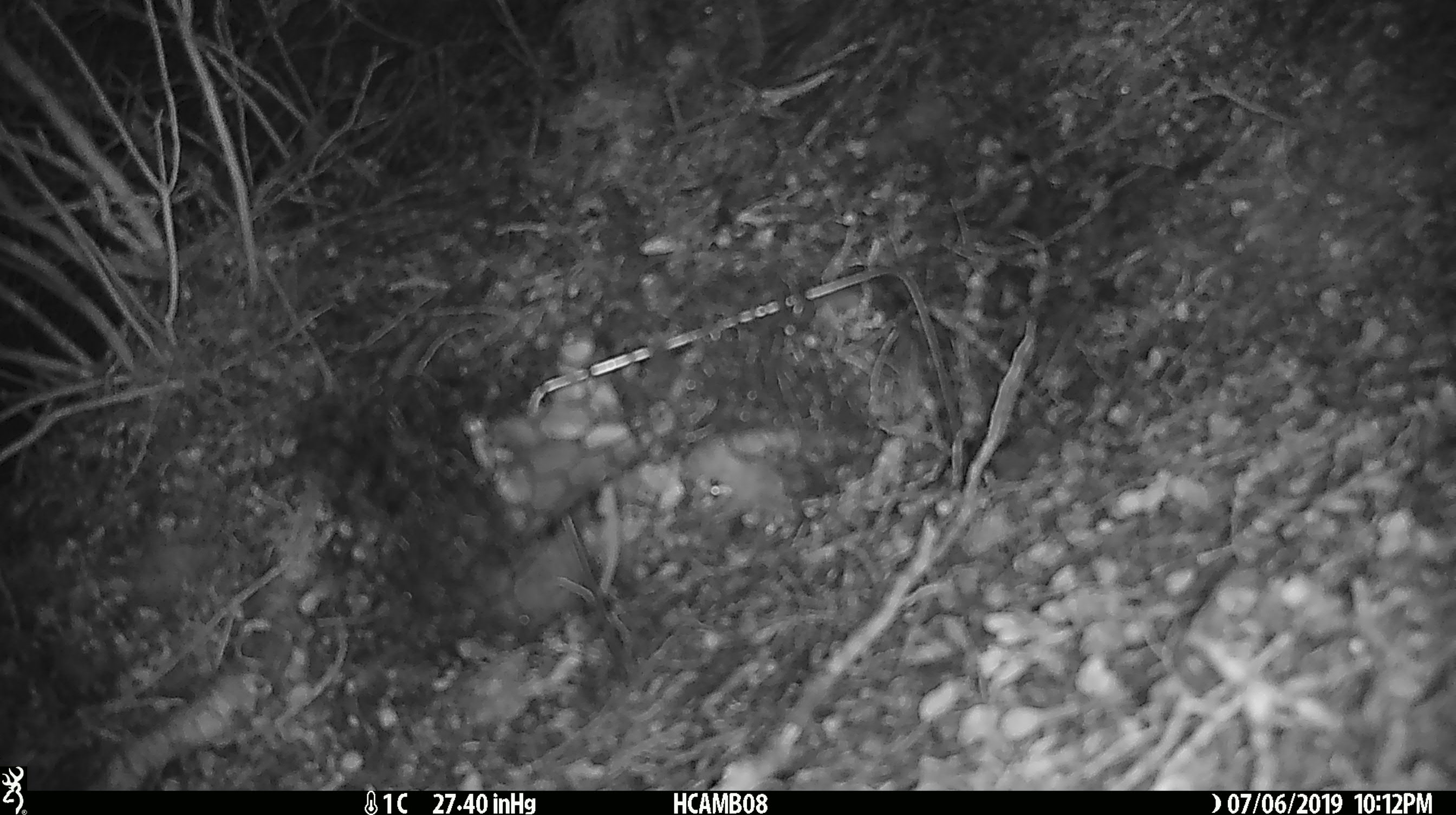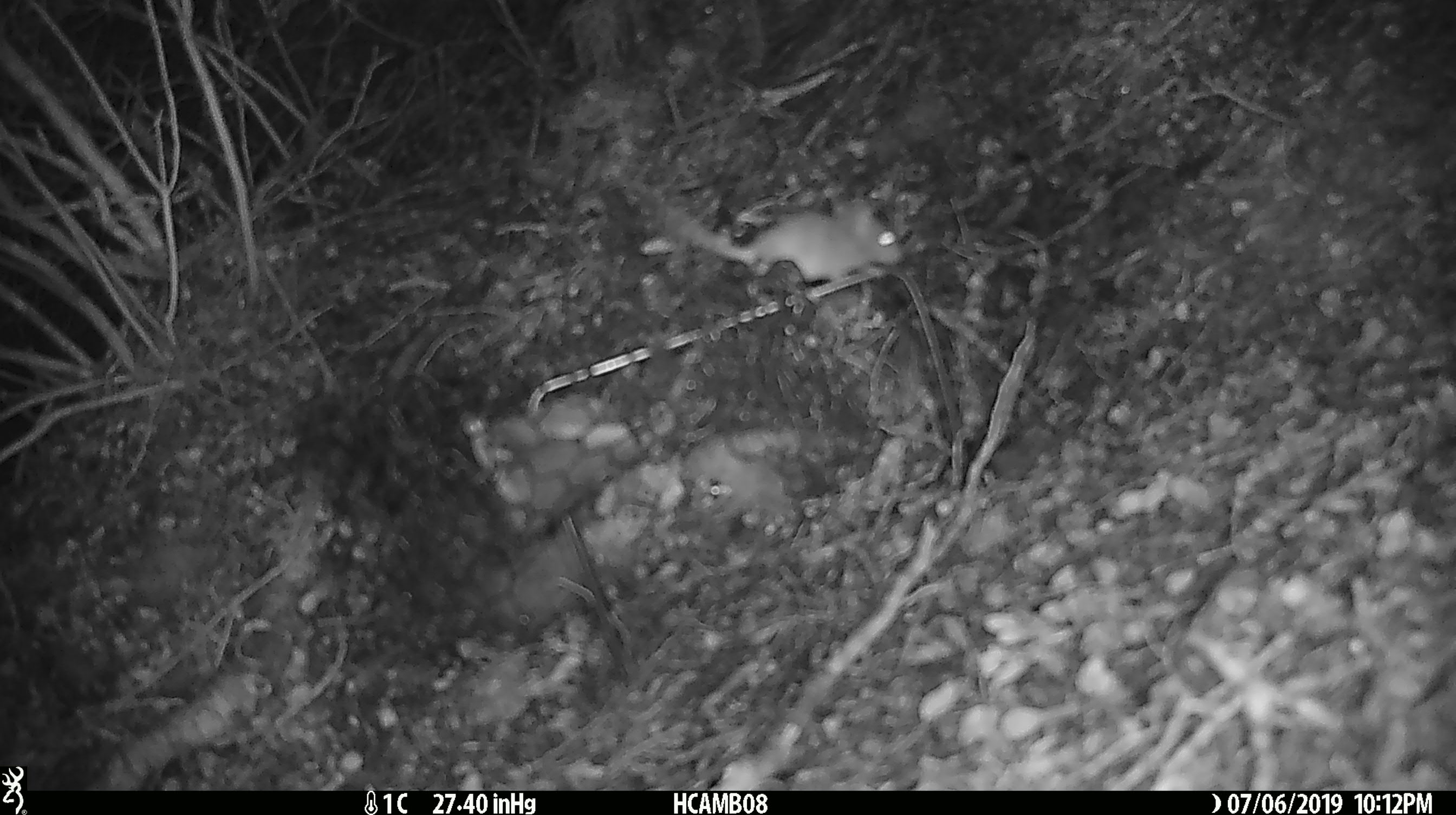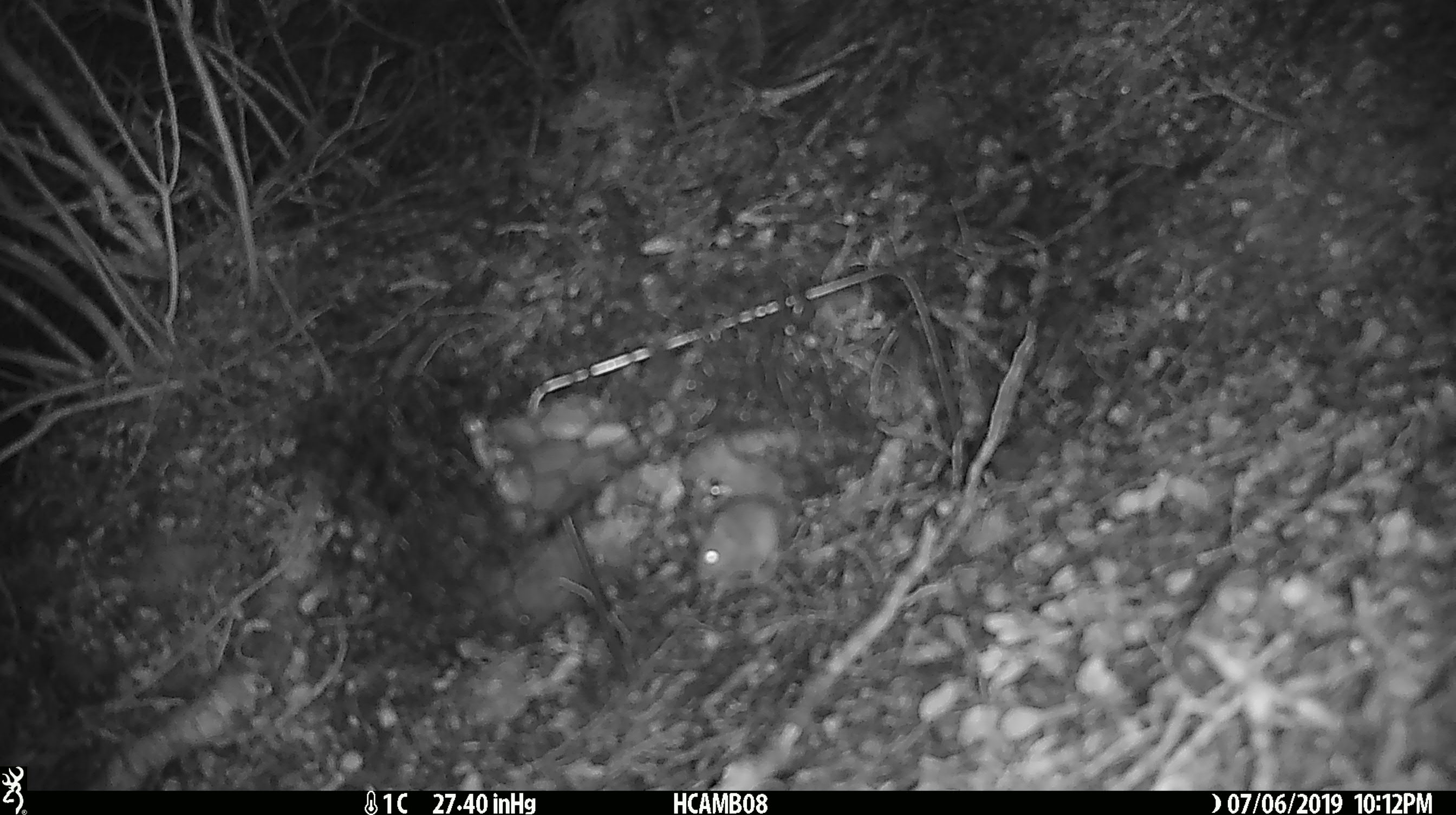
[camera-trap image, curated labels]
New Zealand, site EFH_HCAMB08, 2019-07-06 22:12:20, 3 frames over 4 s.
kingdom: Animalia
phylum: Chordata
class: Mammalia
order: Rodentia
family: Muridae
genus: Mus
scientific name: Mus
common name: mouse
Mouse (Mus).